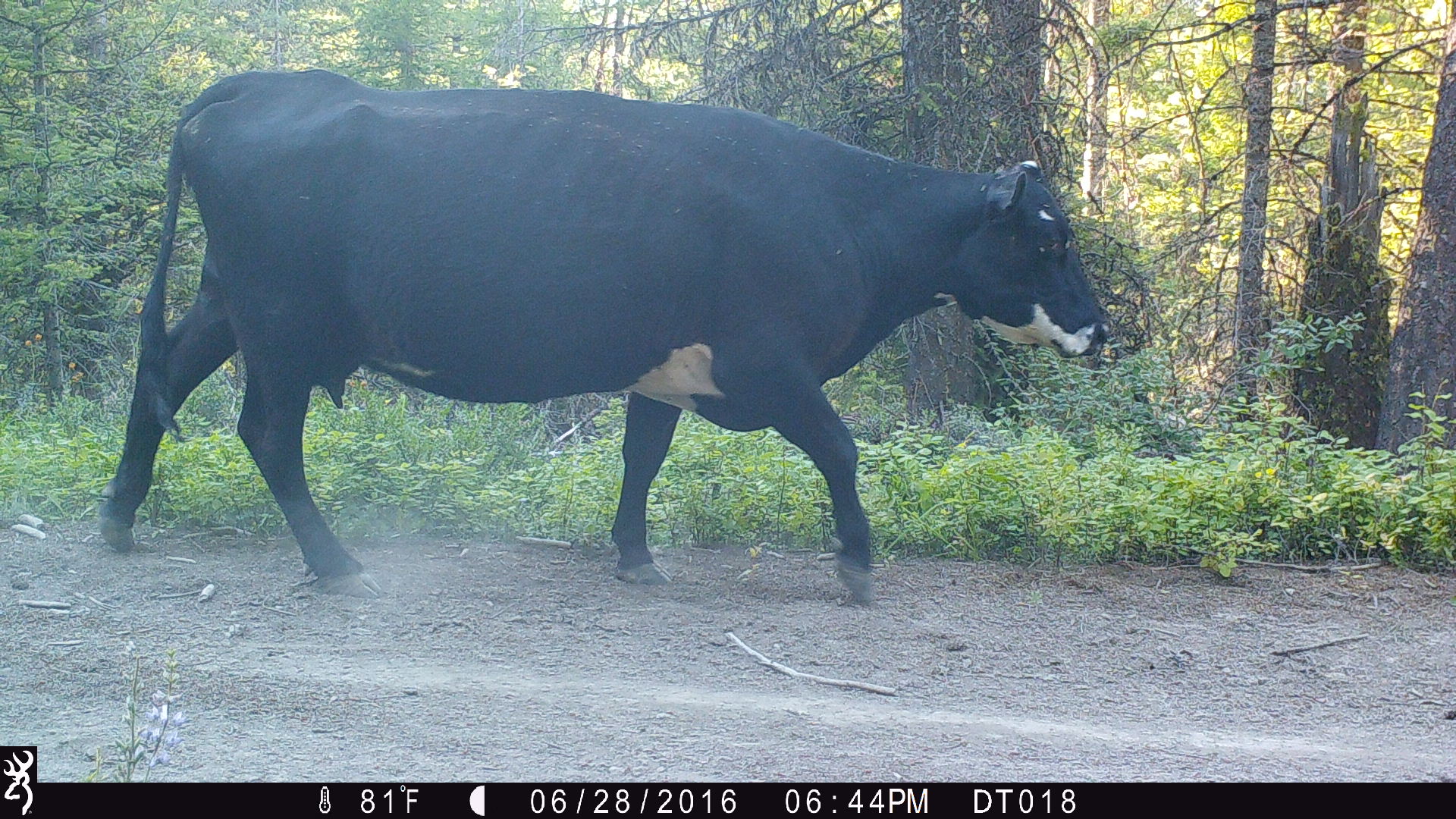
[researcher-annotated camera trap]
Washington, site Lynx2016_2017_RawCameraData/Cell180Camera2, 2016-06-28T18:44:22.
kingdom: Animalia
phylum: Chordata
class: Mammalia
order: Artiodactyla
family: Bovidae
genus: Bos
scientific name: Bos taurus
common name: domestic cattle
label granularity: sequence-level